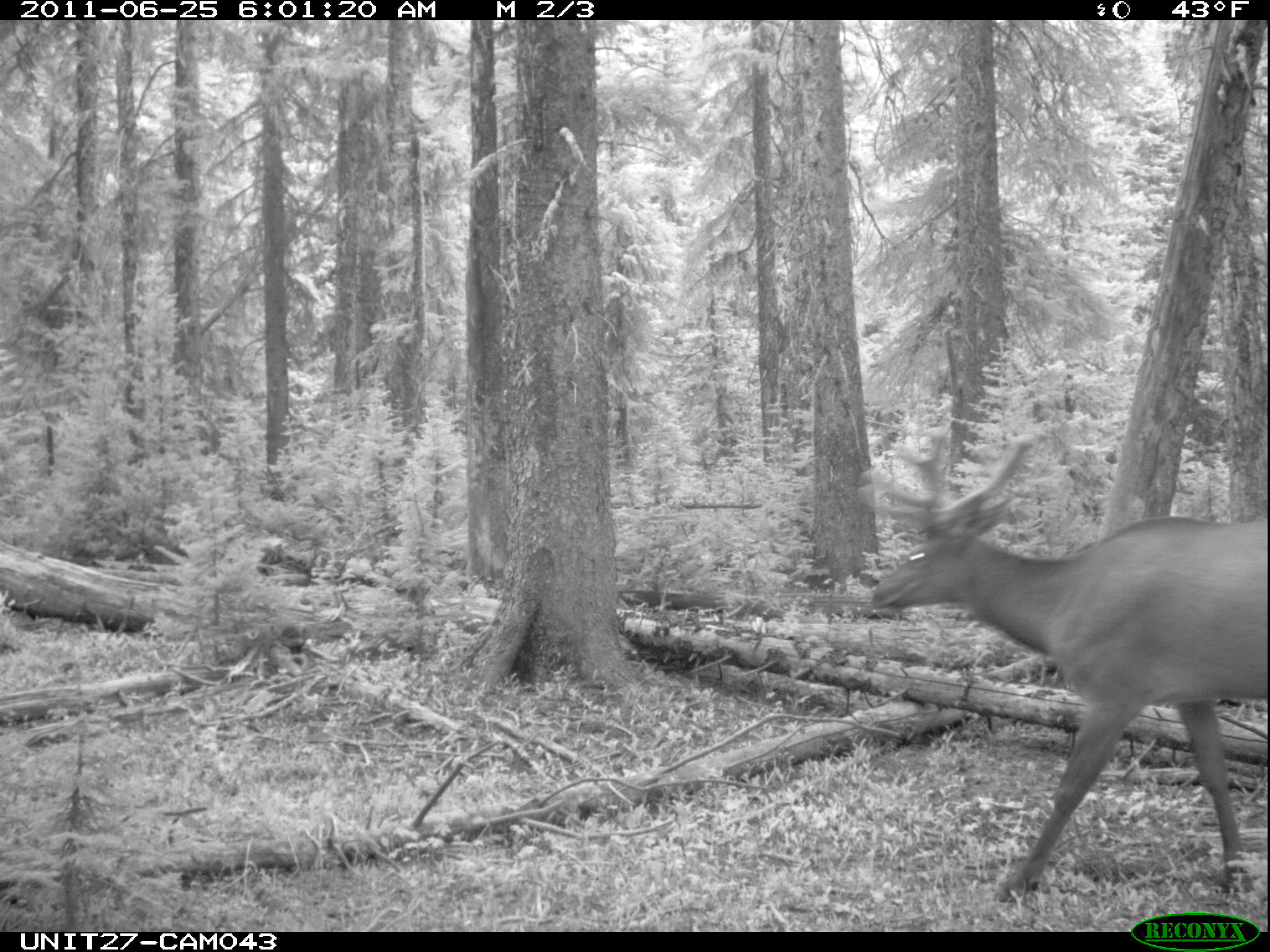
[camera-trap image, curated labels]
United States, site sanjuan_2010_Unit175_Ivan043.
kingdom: Animalia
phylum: Chordata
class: Mammalia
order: Artiodactyla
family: Cervidae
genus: Cervus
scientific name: Cervus elaphus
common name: red deer